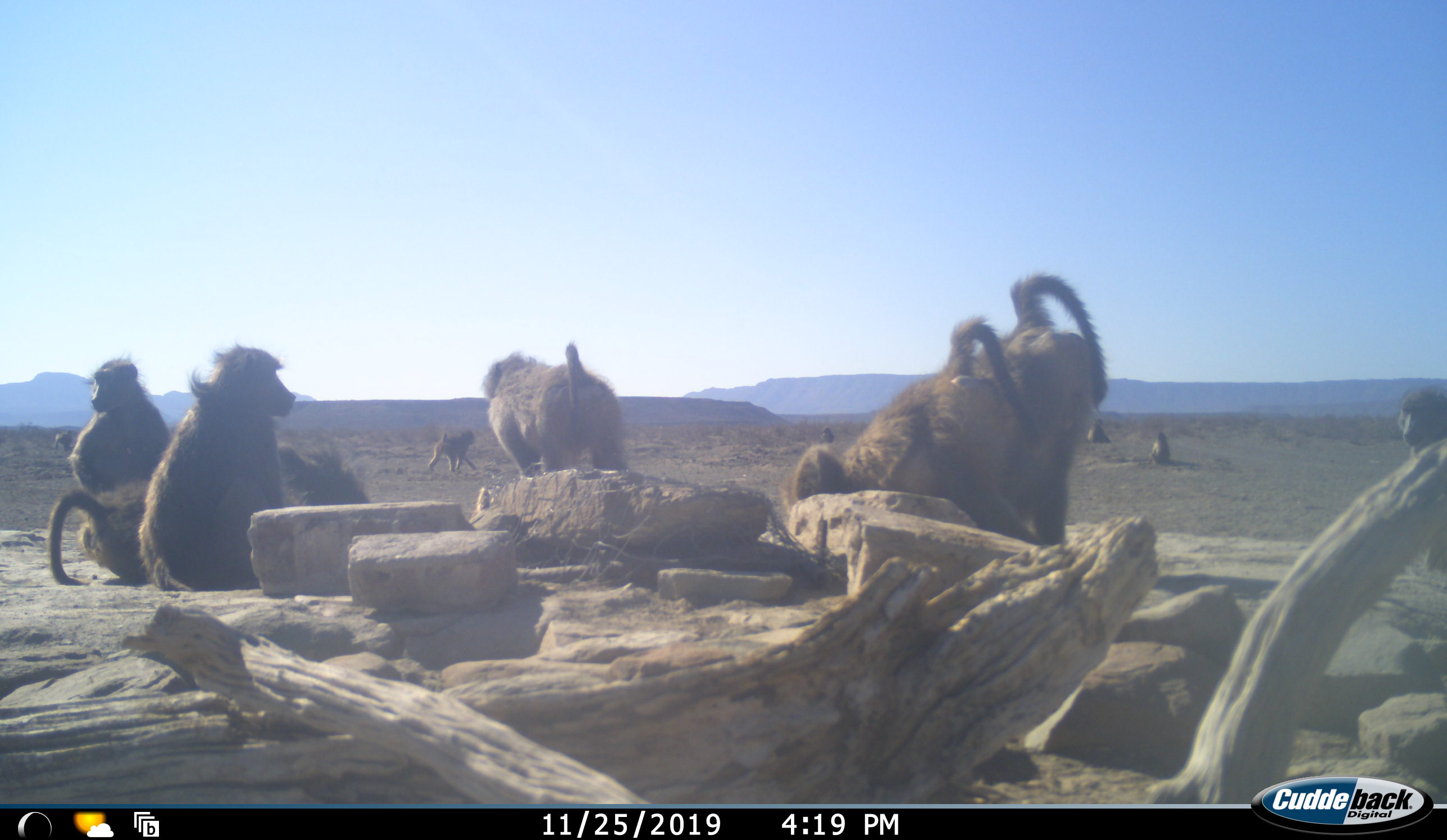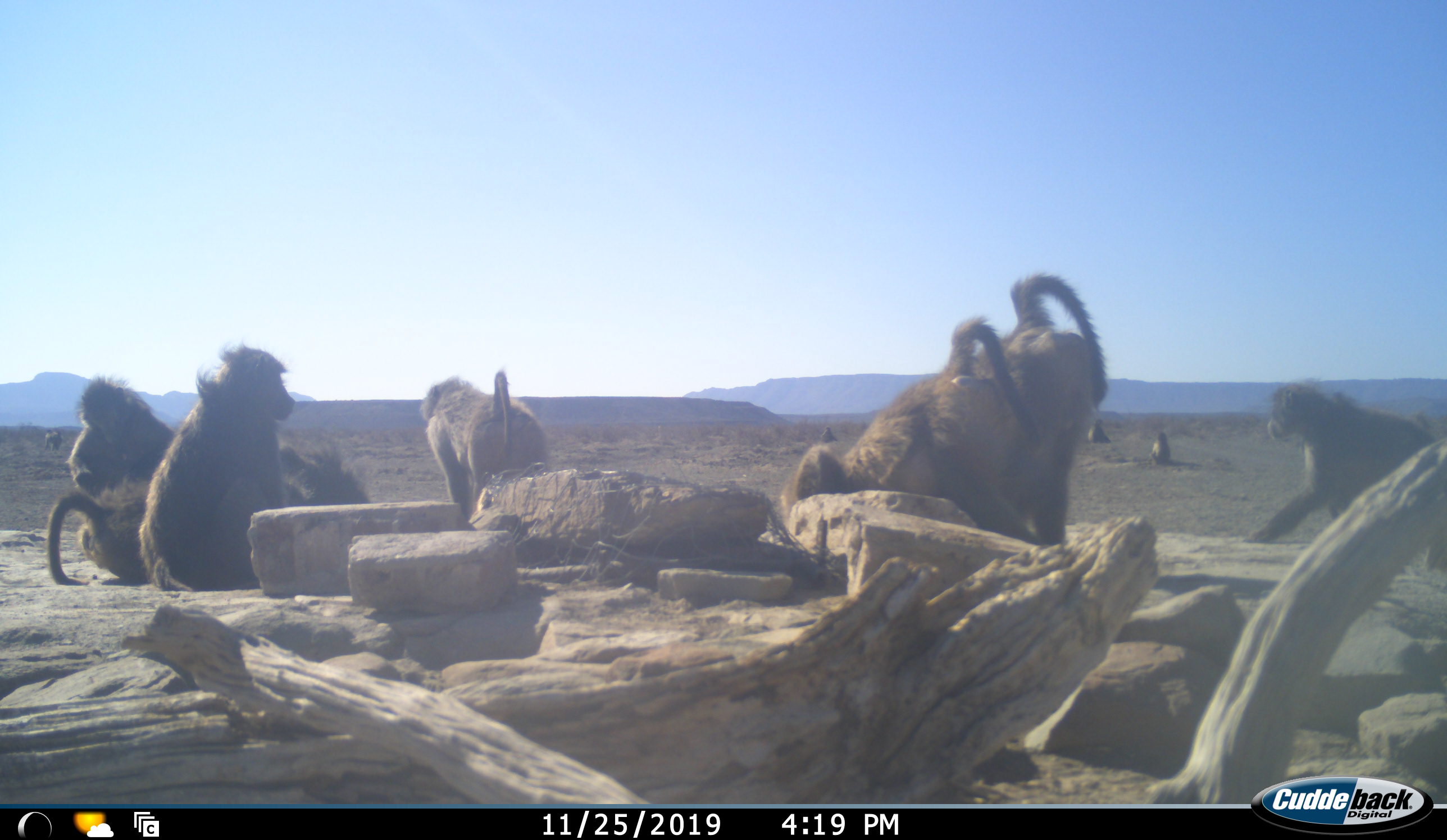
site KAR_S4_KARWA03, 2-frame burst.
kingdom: Animalia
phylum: Chordata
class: Mammalia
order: Primates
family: Cercopithecidae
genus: Papio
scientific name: Papio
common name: baboon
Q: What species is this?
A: Baboon (Papio).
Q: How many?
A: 11-50.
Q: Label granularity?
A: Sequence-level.